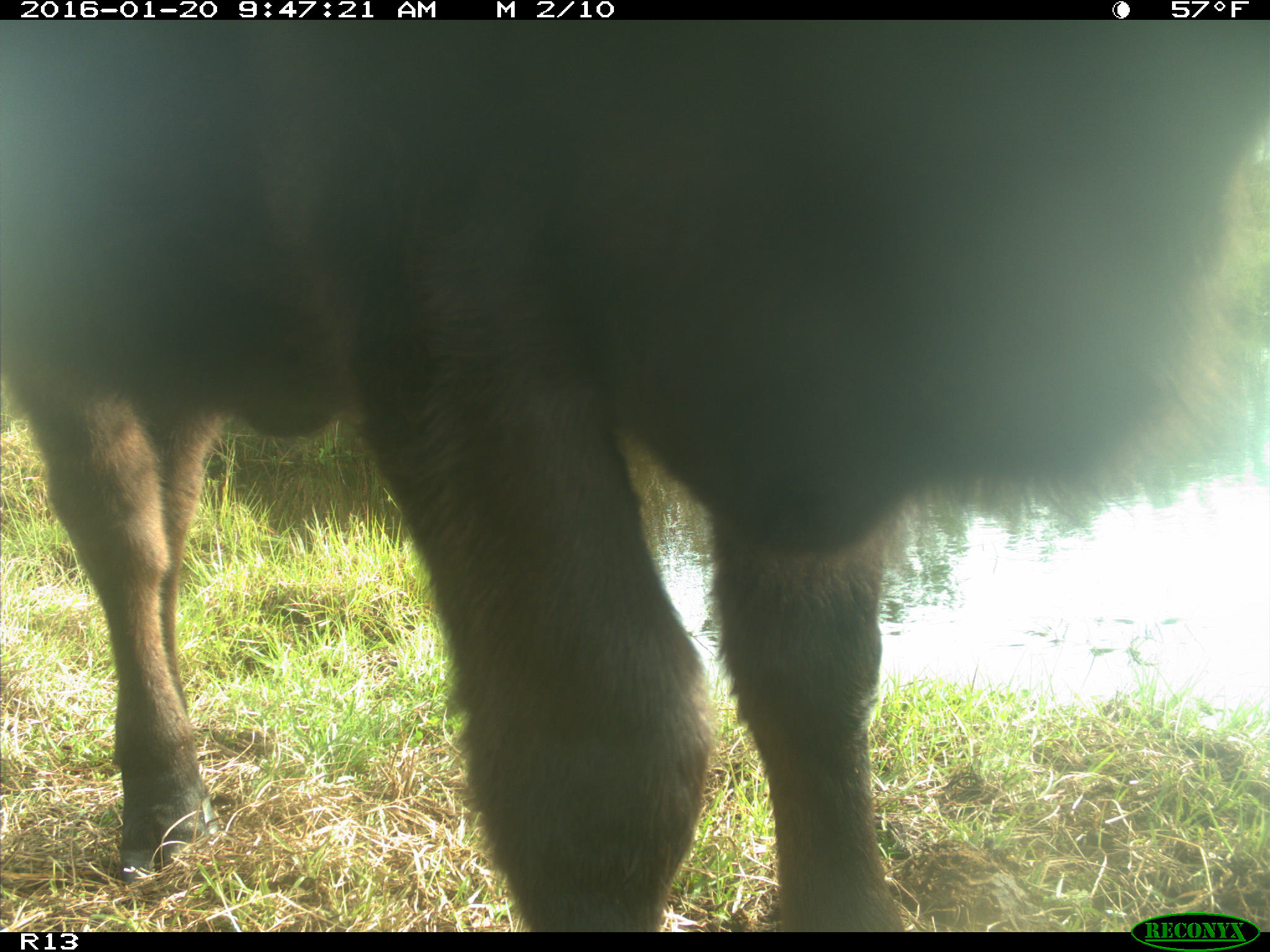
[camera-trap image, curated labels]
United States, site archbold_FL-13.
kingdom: Animalia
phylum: Chordata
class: Mammalia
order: Artiodactyla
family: Bovidae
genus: Bos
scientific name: Bos taurus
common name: domestic cow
Bos taurus (domestic cow).